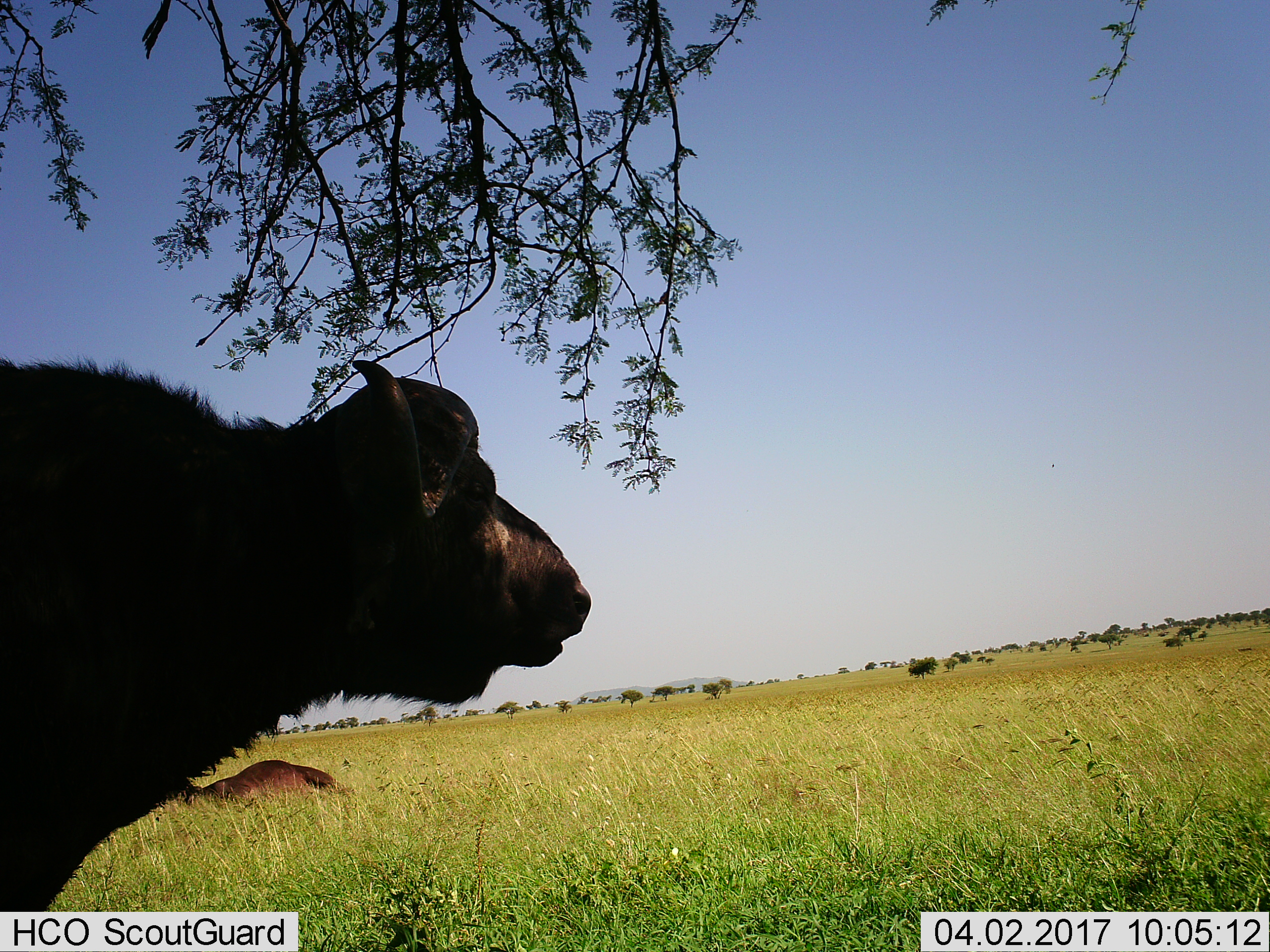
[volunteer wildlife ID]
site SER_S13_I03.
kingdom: Animalia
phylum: Chordata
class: Mammalia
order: Artiodactyla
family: Bovidae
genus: Syncerus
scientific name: Syncerus caffer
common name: african buffalo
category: buffalo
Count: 2.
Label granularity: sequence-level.